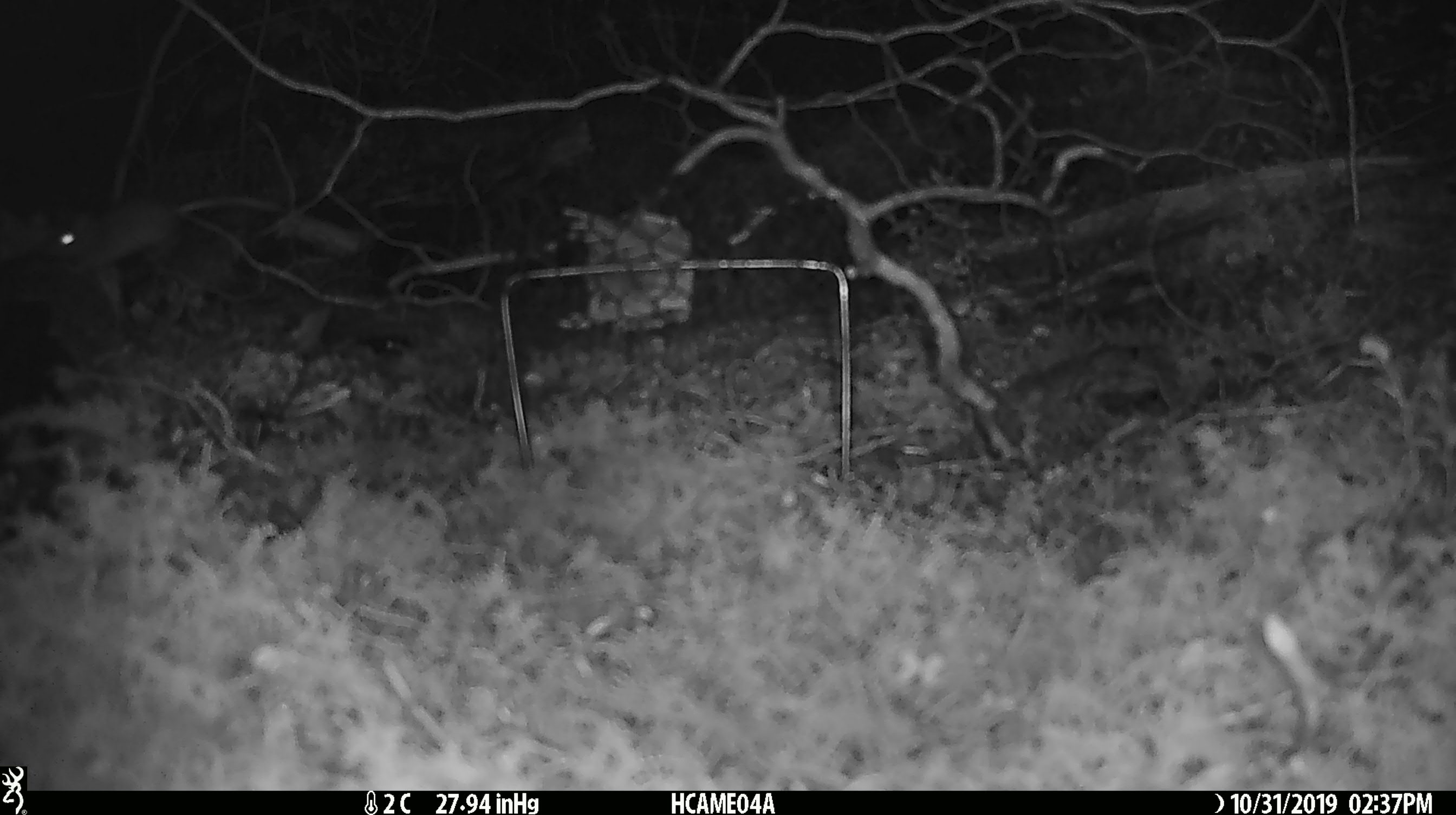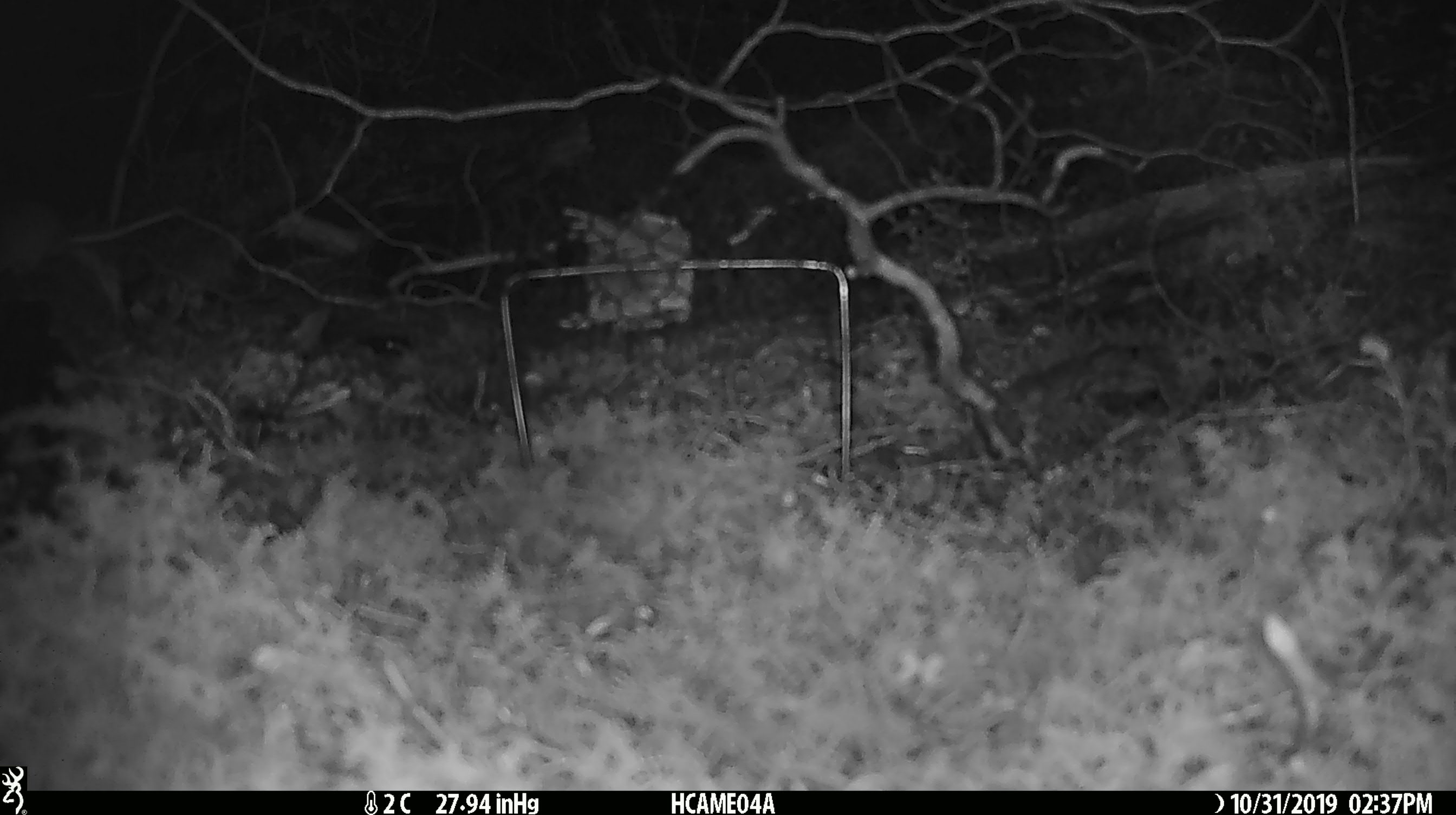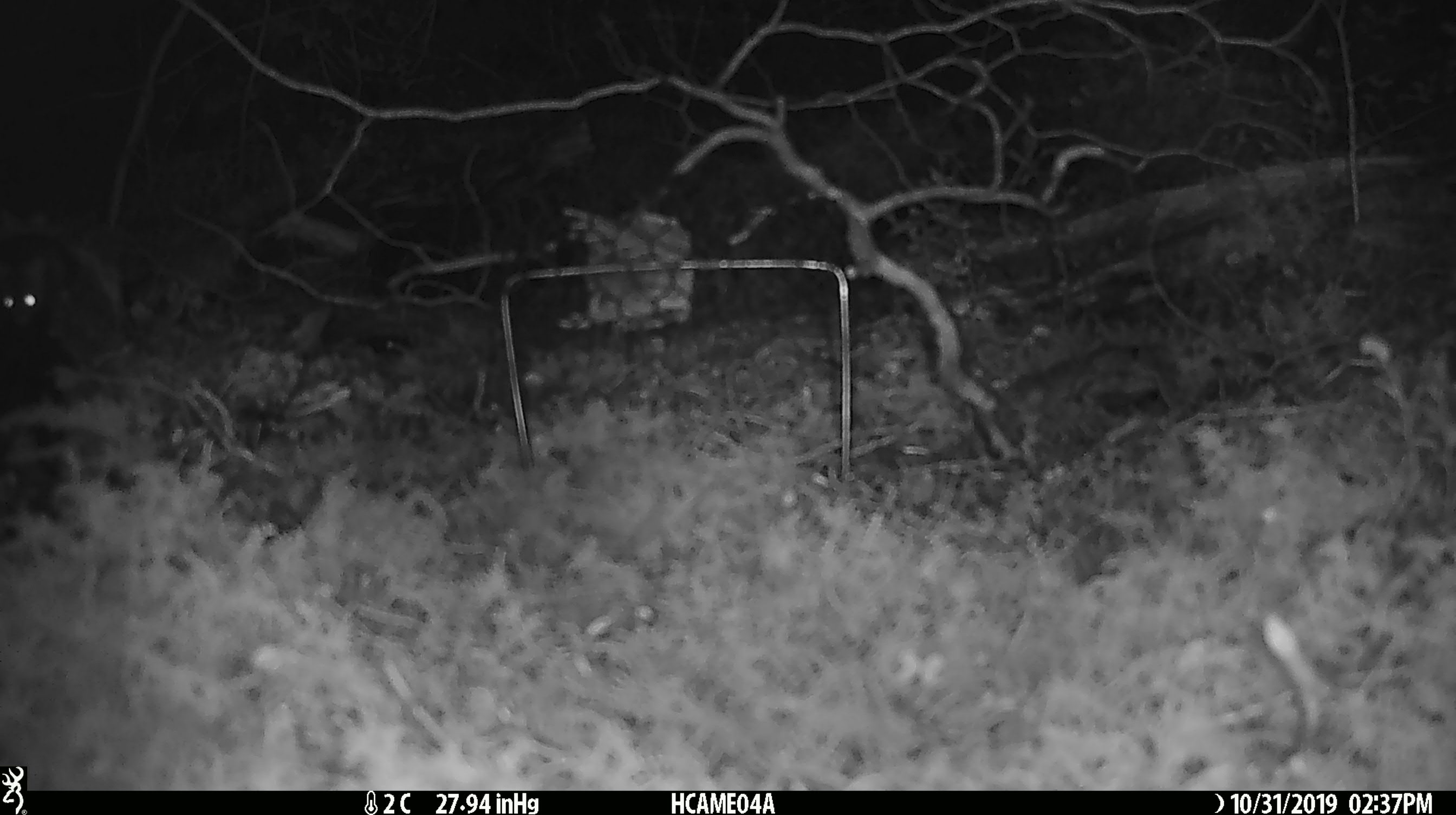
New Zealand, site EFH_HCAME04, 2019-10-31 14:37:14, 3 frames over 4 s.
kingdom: Animalia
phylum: Chordata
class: Mammalia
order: Rodentia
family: Muridae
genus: Mus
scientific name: Mus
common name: mouse